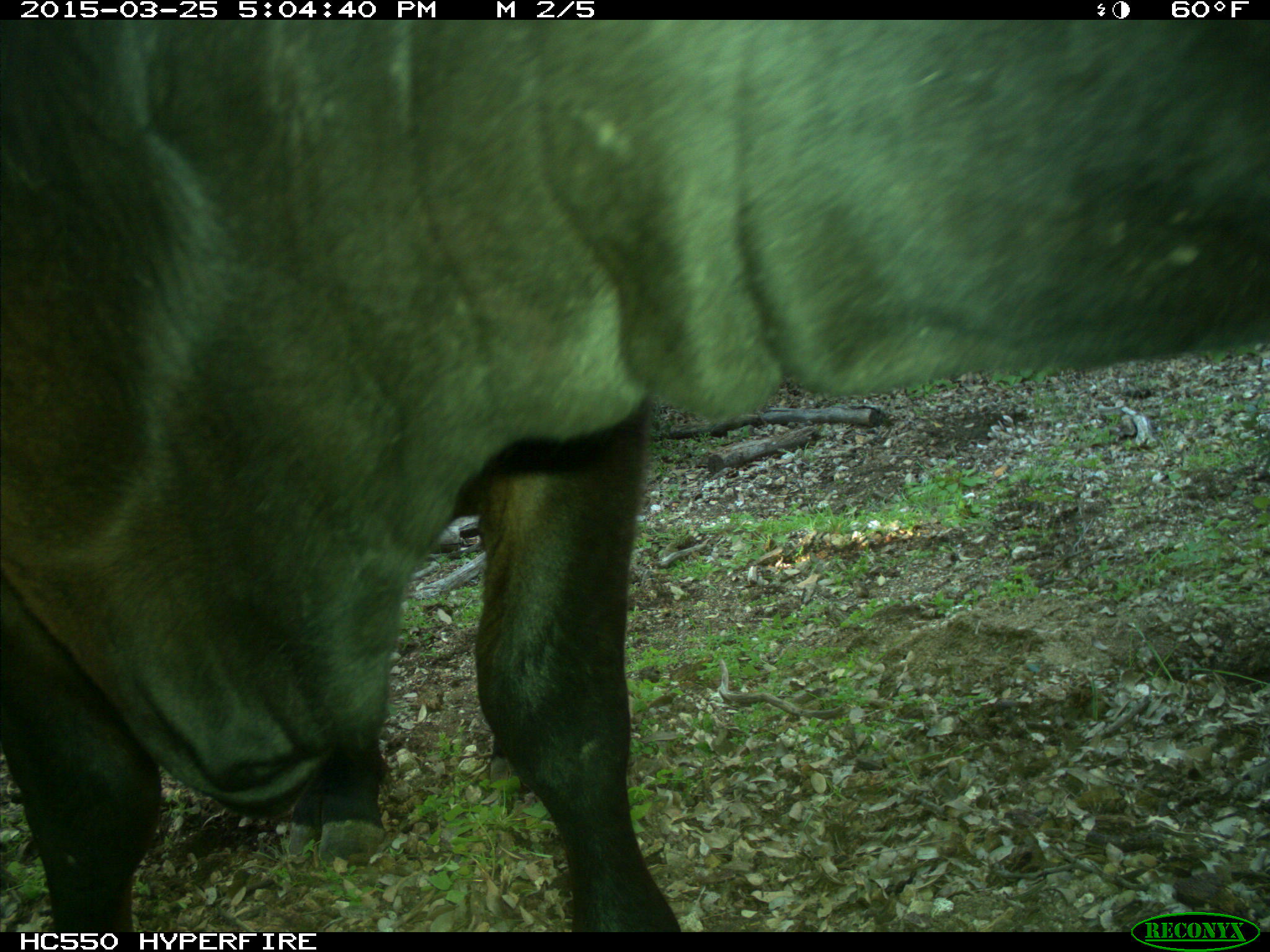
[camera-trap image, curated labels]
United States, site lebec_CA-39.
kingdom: Animalia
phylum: Chordata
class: Mammalia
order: Artiodactyla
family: Bovidae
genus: Bos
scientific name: Bos taurus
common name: domestic cow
Bos taurus (domestic cow).